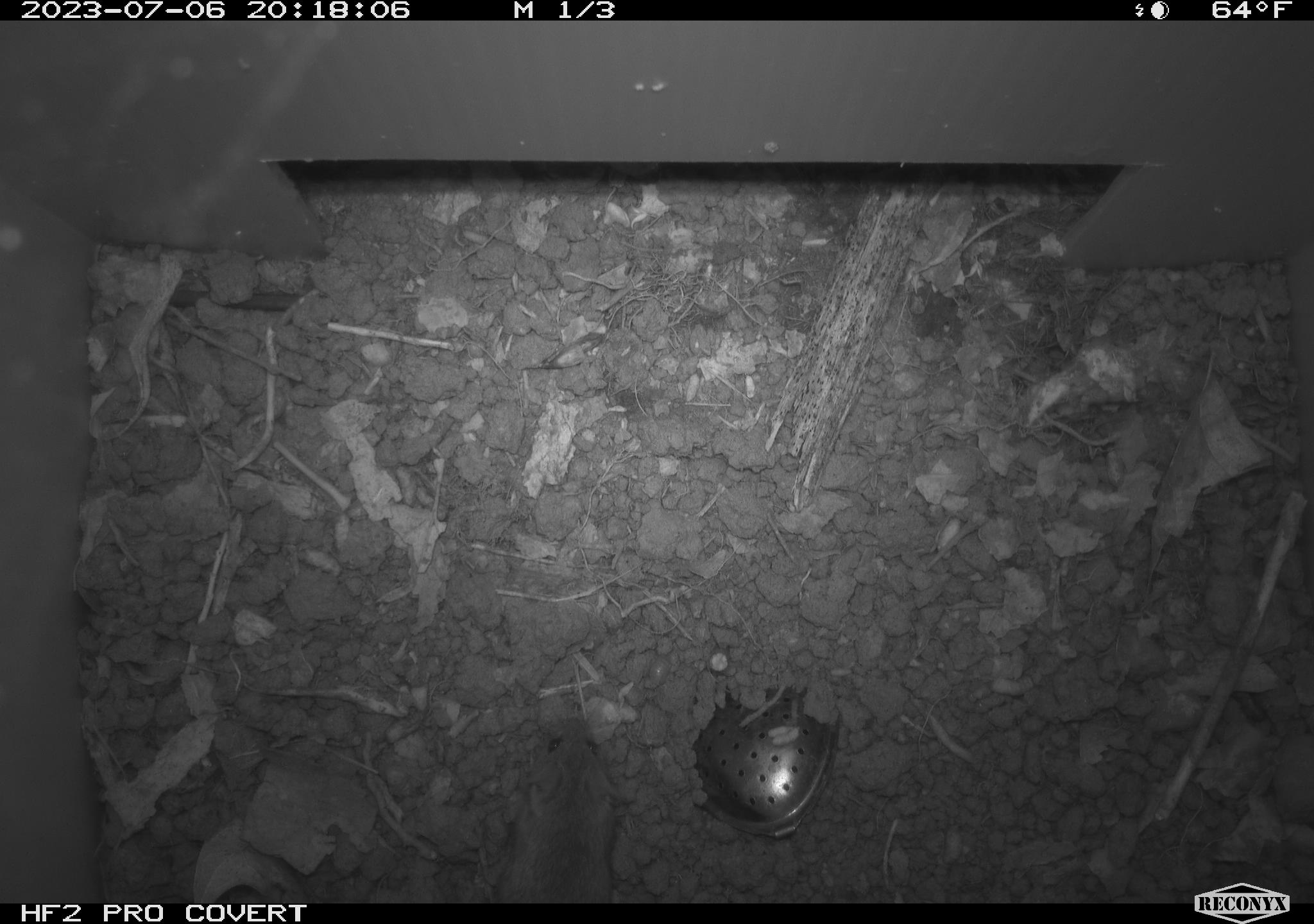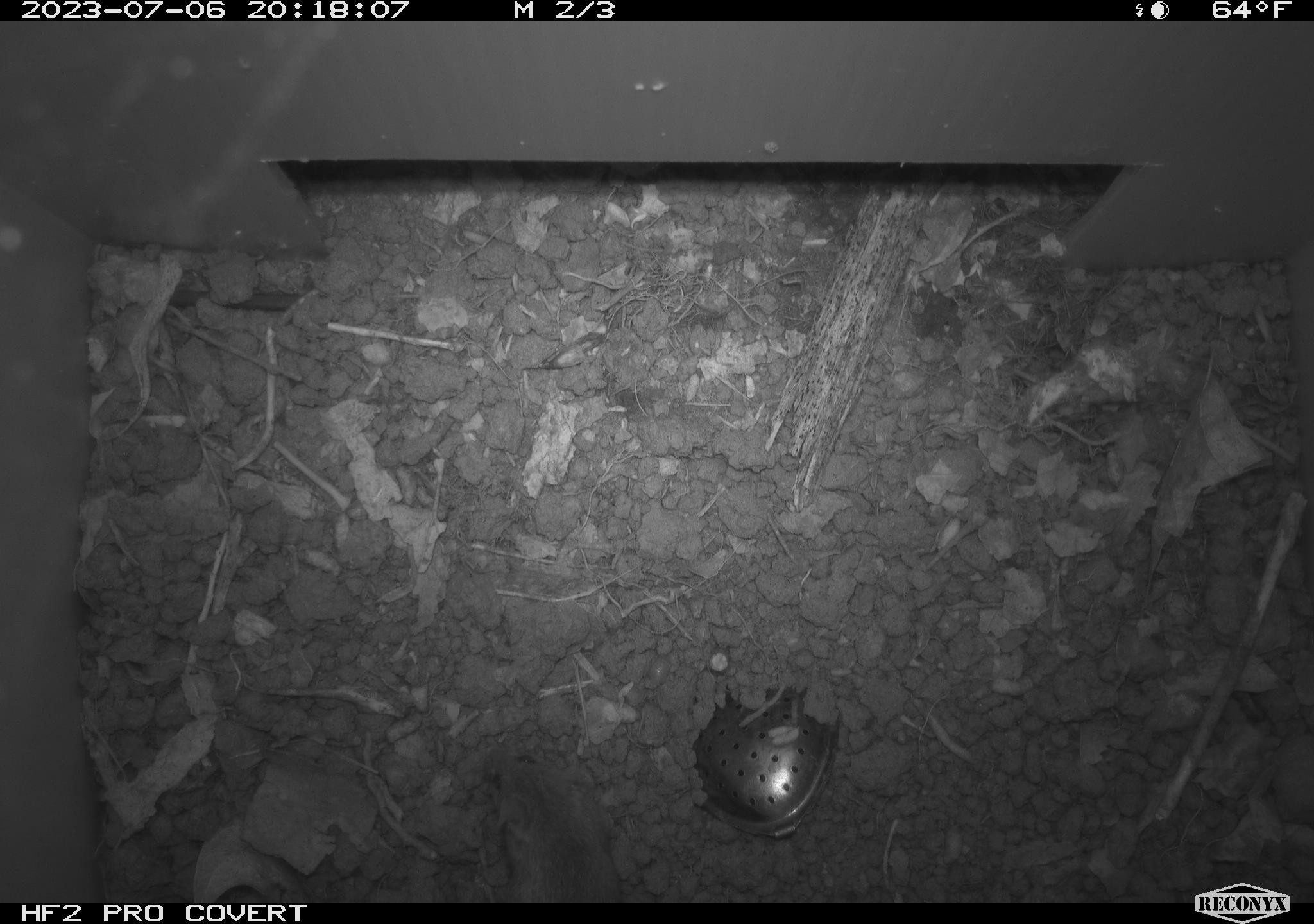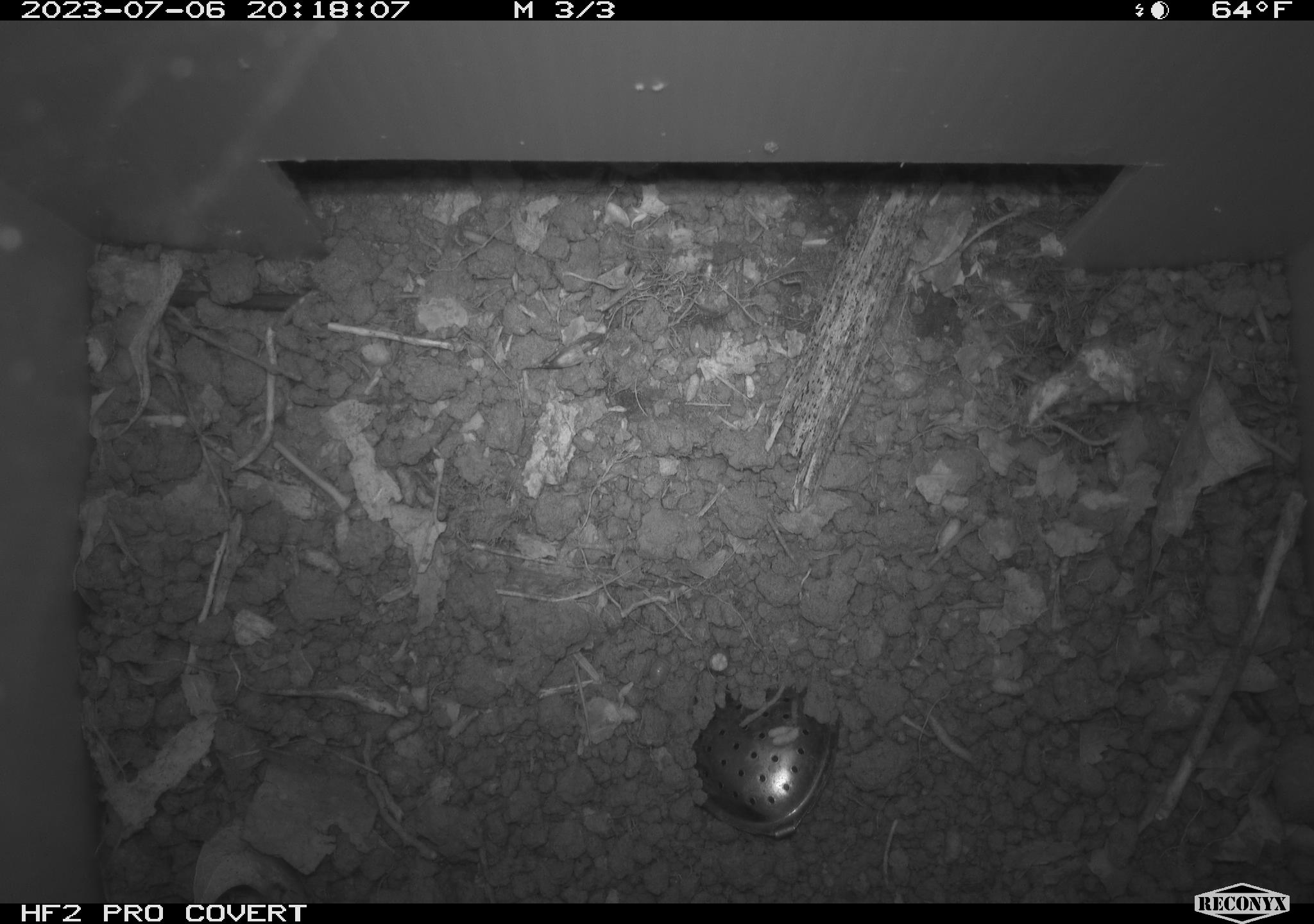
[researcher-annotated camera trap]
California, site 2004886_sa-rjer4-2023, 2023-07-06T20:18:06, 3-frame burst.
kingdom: Animalia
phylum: Chordata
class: Mammalia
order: Rodentia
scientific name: Rodentia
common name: mouse species